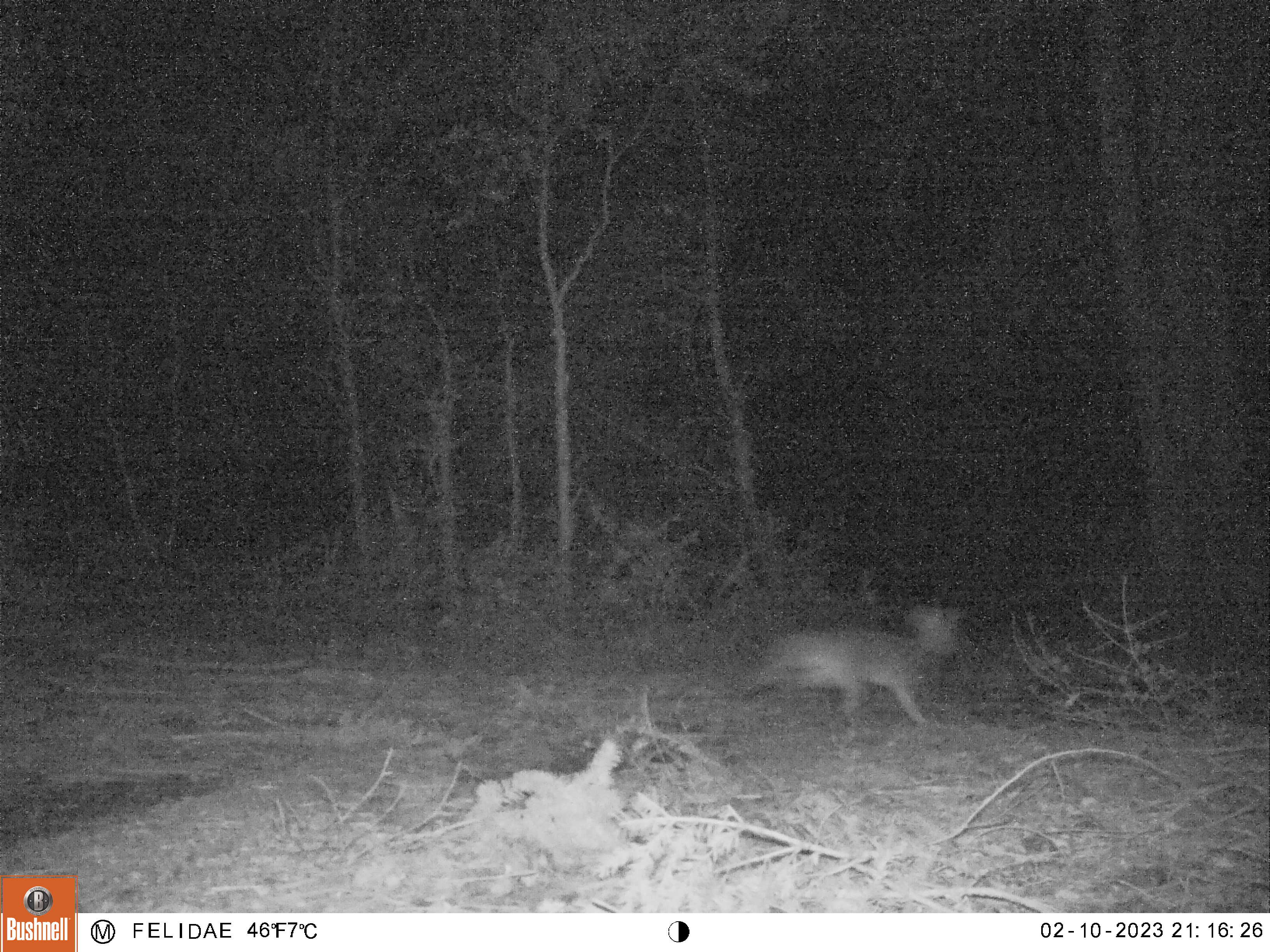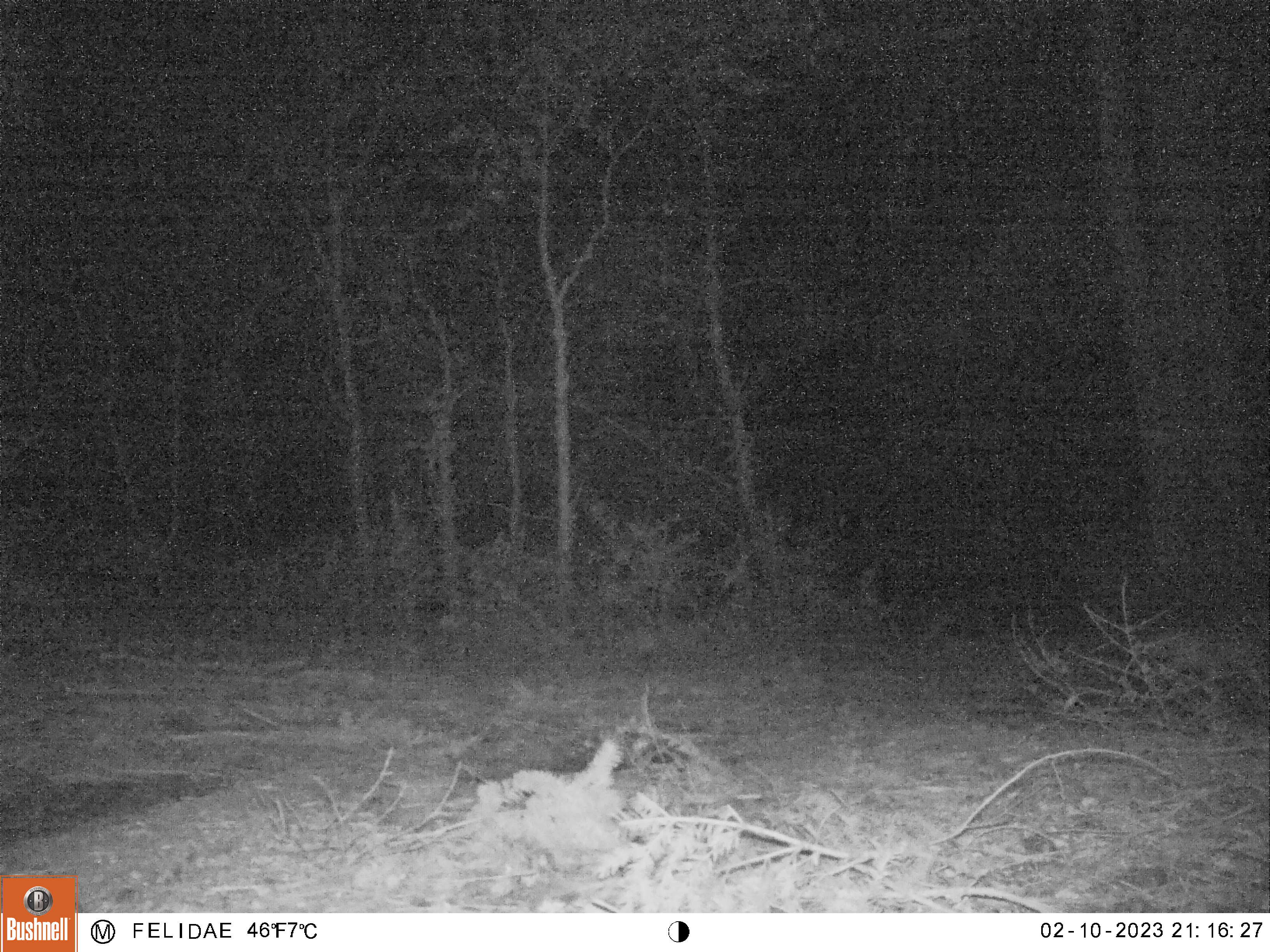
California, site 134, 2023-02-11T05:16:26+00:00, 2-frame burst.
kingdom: Animalia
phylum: Chordata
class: Mammalia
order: Carnivora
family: Canidae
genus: Urocyon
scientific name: Urocyon cinereoargenteus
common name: gray fox